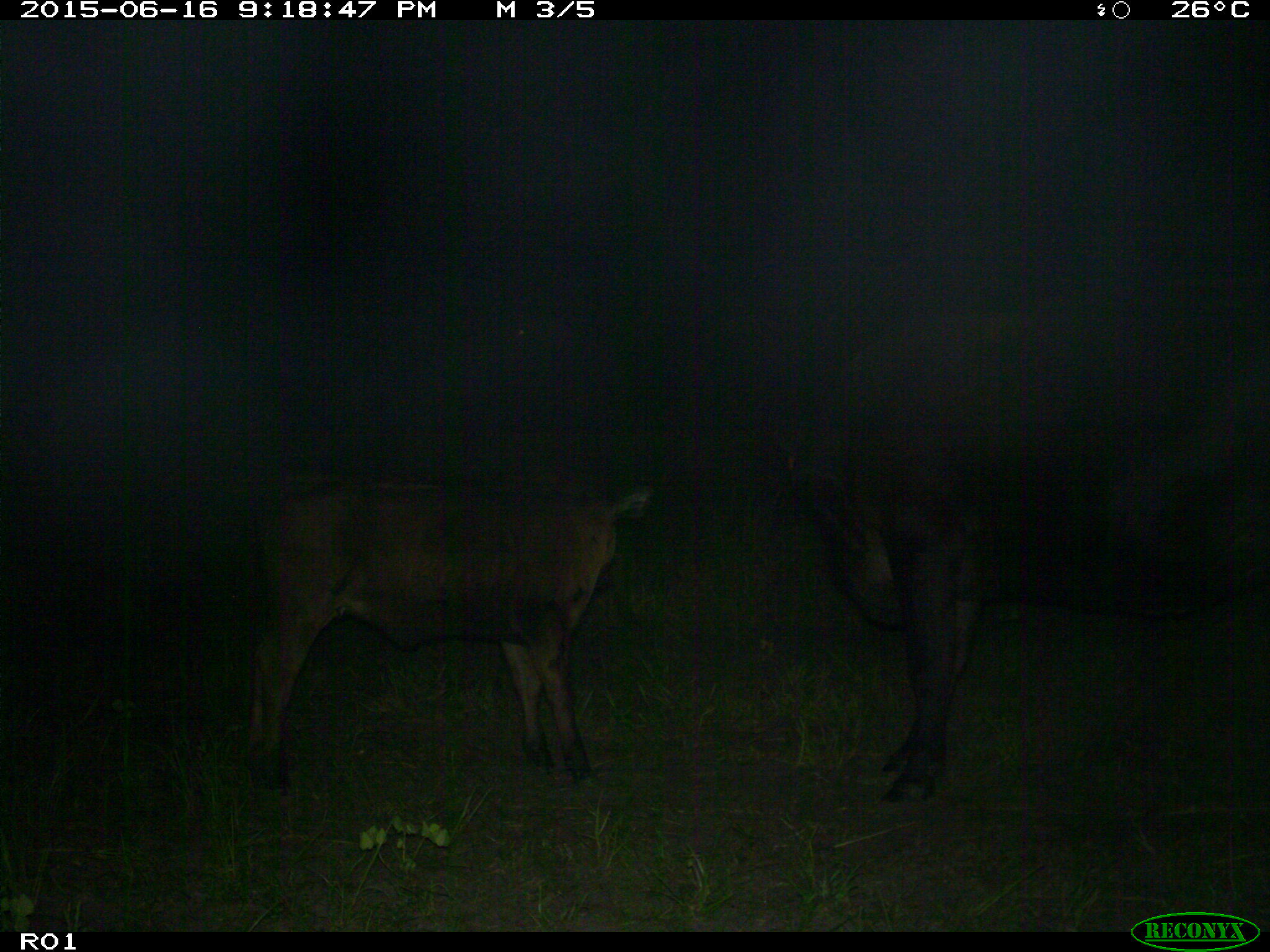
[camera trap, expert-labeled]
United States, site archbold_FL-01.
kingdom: Animalia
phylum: Chordata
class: Mammalia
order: Artiodactyla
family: Bovidae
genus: Bos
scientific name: Bos taurus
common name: domestic cow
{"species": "Bos taurus (domestic cow)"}